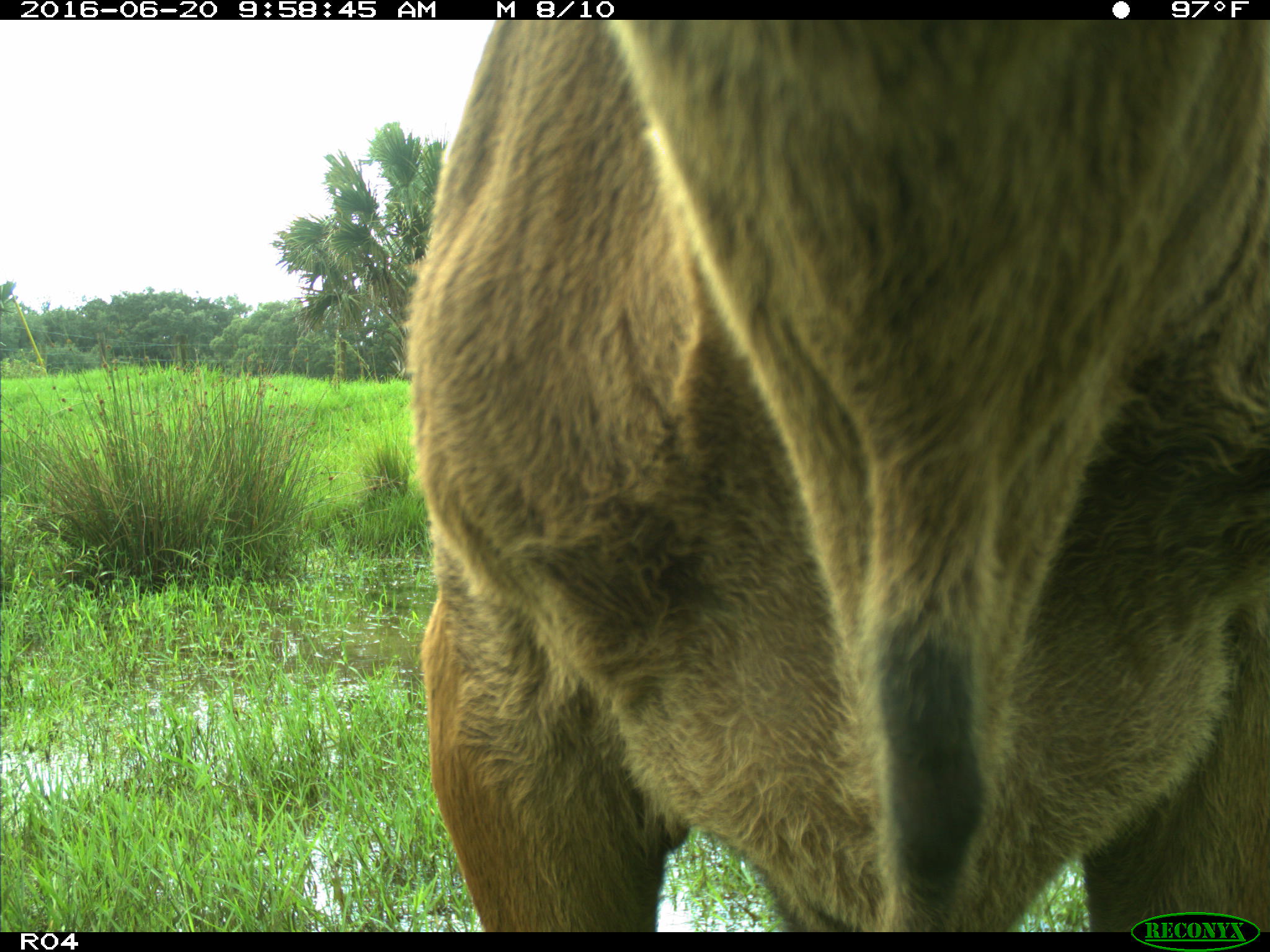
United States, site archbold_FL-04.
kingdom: Animalia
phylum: Chordata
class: Mammalia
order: Artiodactyla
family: Bovidae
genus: Bos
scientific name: Bos taurus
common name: domestic cow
Bos taurus (domestic cow).